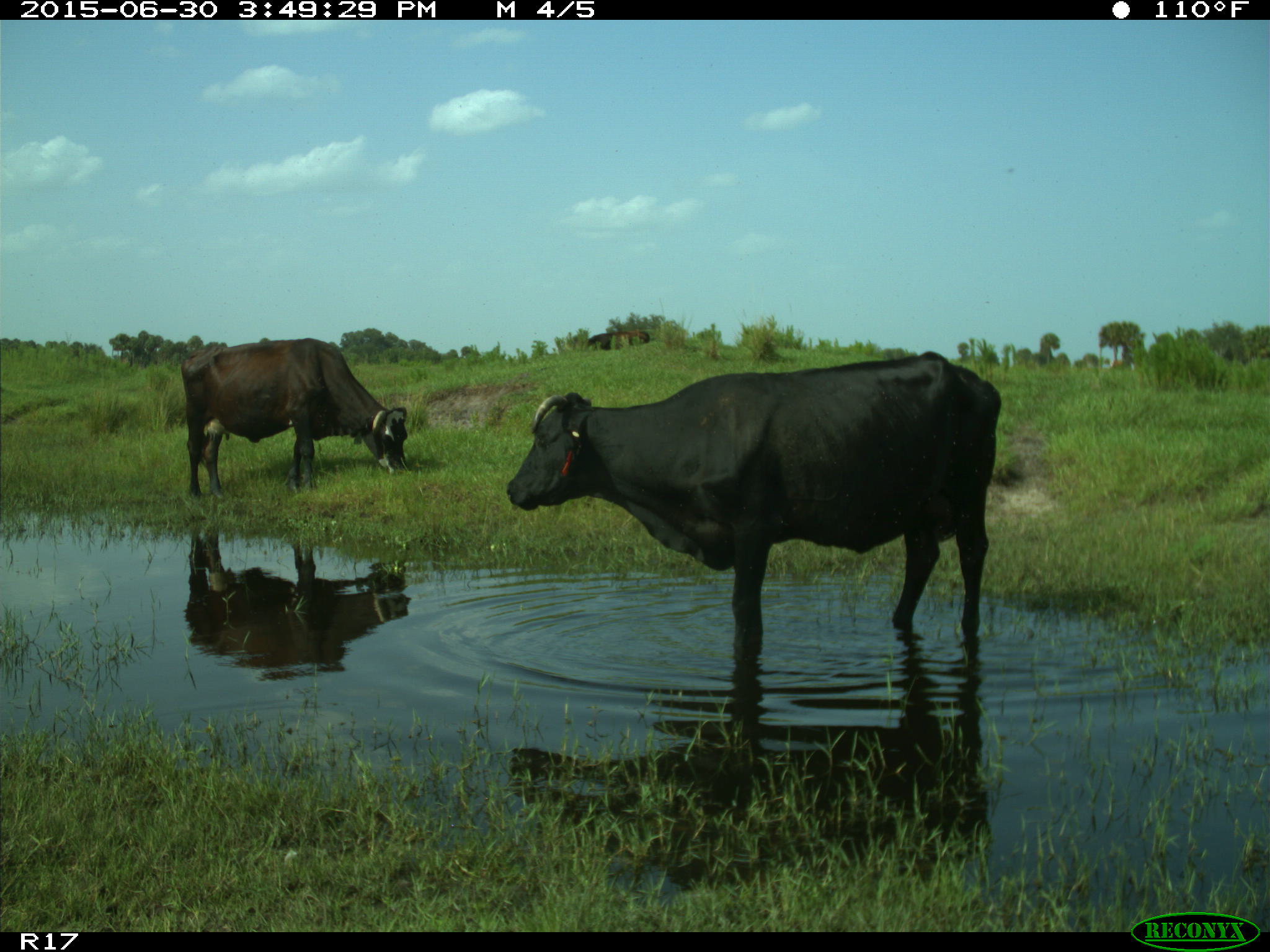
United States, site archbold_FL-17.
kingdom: Animalia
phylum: Chordata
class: Mammalia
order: Artiodactyla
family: Bovidae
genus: Bos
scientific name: Bos taurus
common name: domestic cow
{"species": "Bos taurus (domestic cow)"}